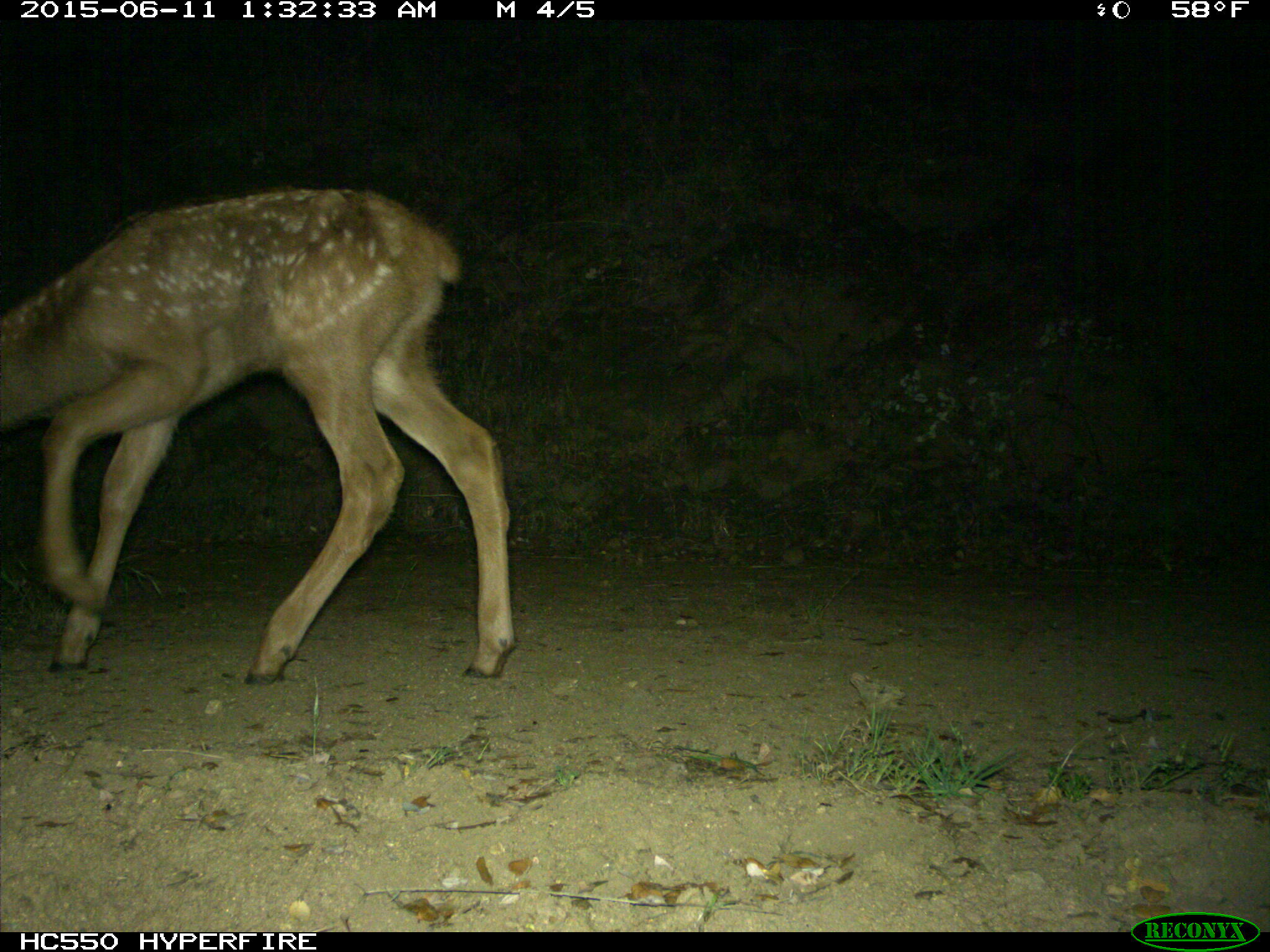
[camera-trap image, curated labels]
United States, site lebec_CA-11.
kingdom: Animalia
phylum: Chordata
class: Mammalia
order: Artiodactyla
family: Cervidae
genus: Cervus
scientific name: Cervus canadensis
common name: elk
Cervus canadensis (elk).